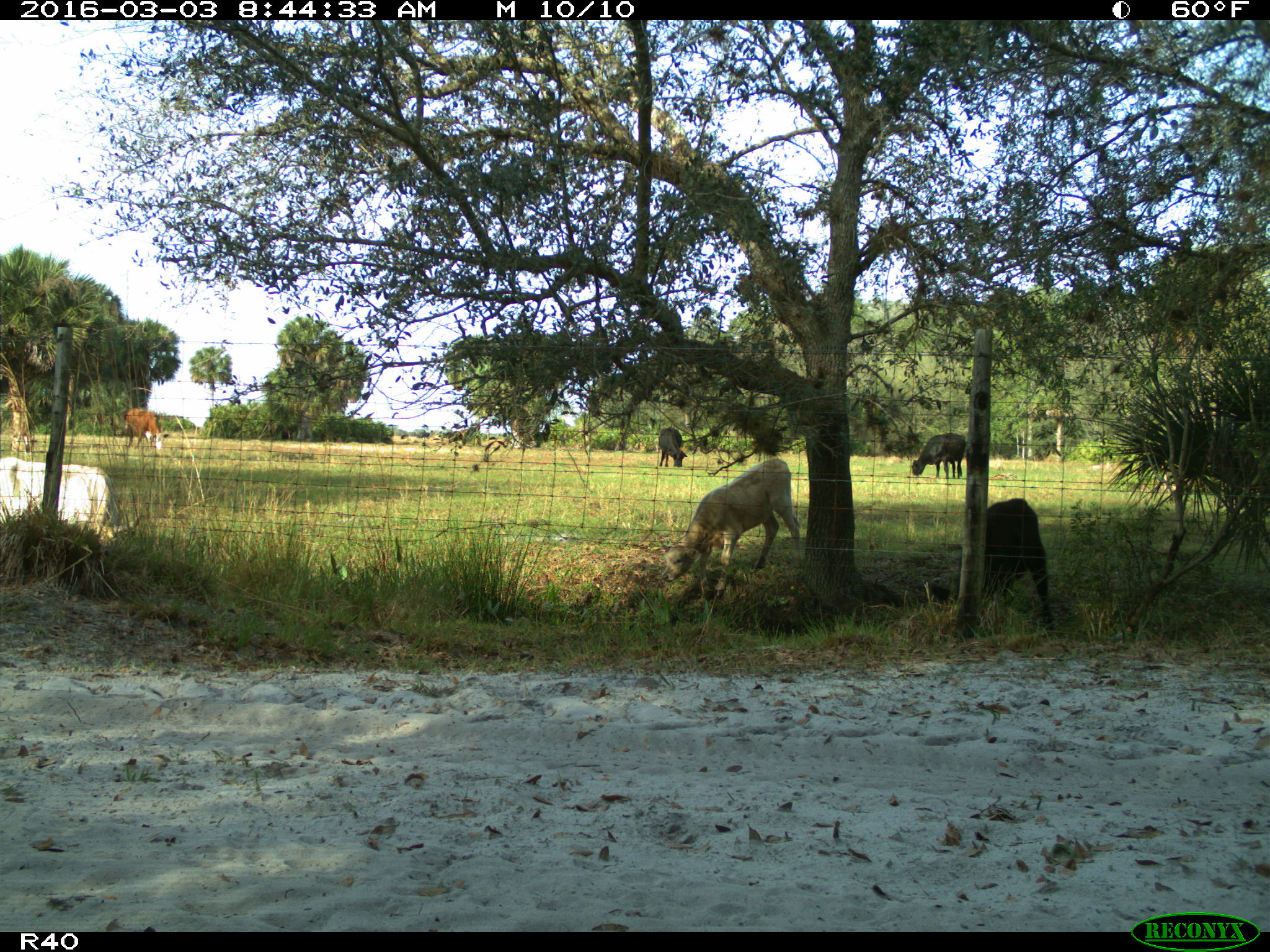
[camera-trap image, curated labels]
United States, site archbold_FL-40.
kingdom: Animalia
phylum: Chordata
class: Mammalia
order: Artiodactyla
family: Bovidae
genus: Bos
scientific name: Bos taurus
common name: domestic cow